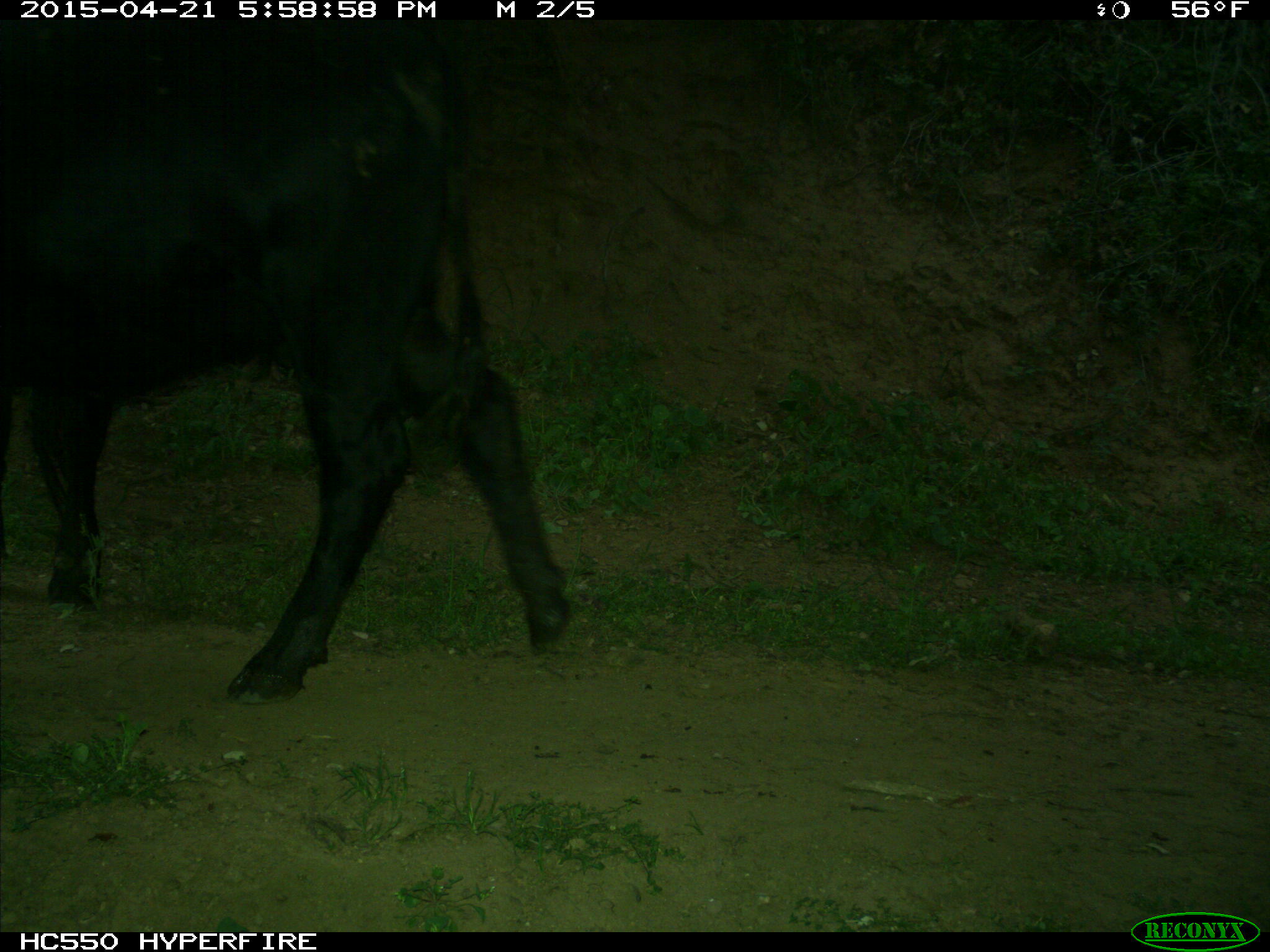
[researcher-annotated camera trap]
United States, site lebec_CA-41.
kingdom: Animalia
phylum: Chordata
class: Mammalia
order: Artiodactyla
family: Bovidae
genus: Bos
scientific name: Bos taurus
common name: domestic cow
Bos taurus (domestic cow).